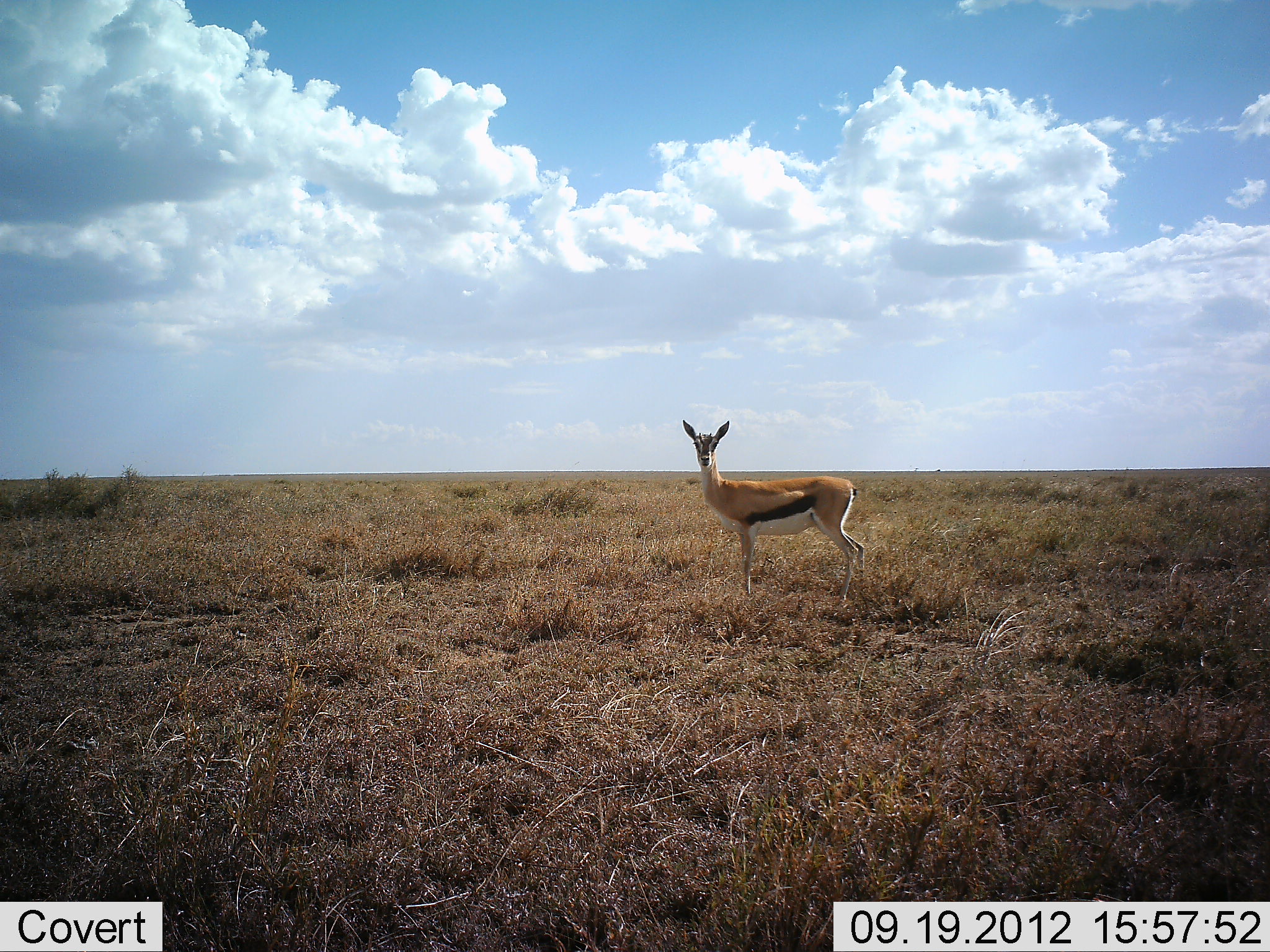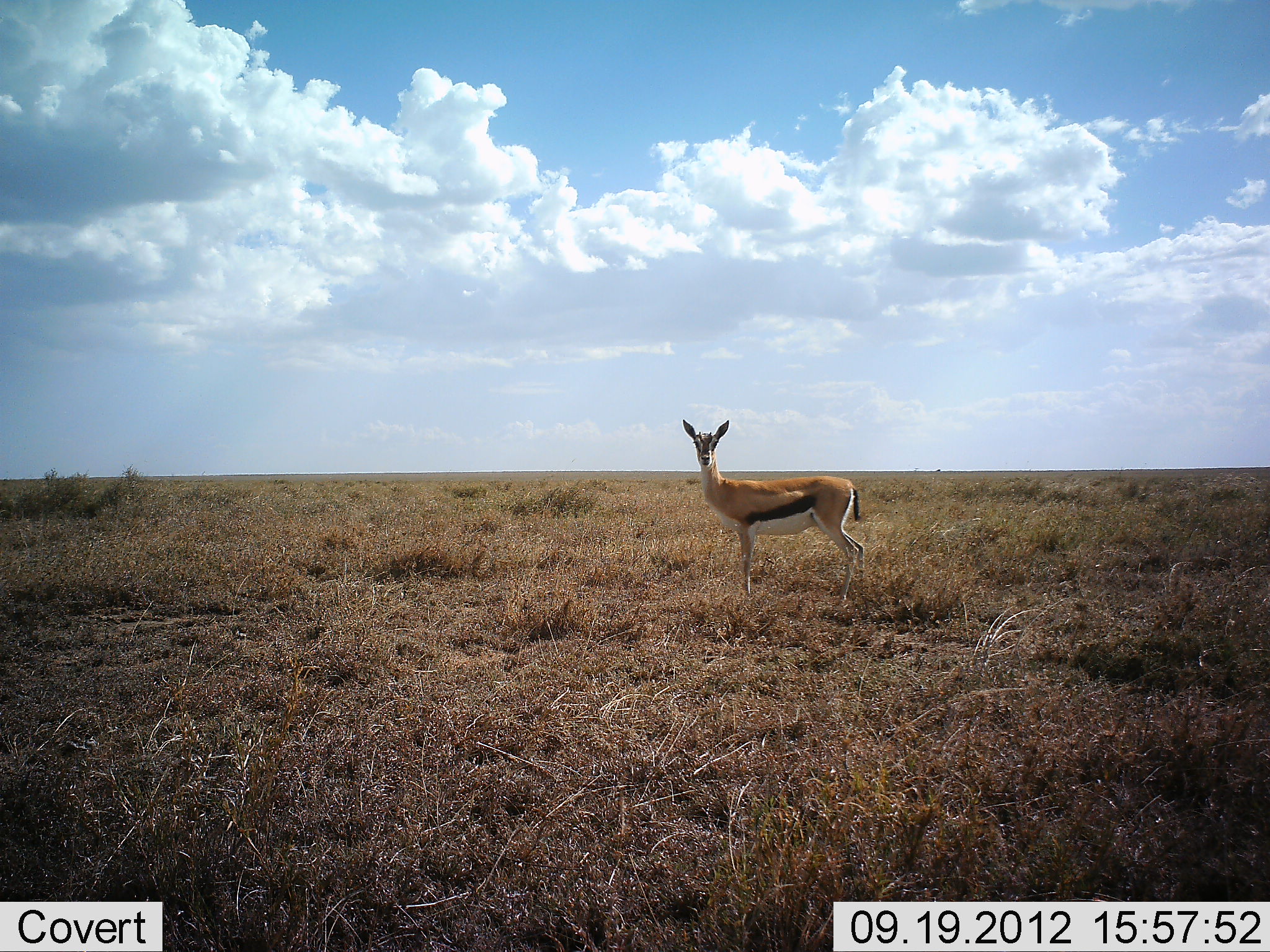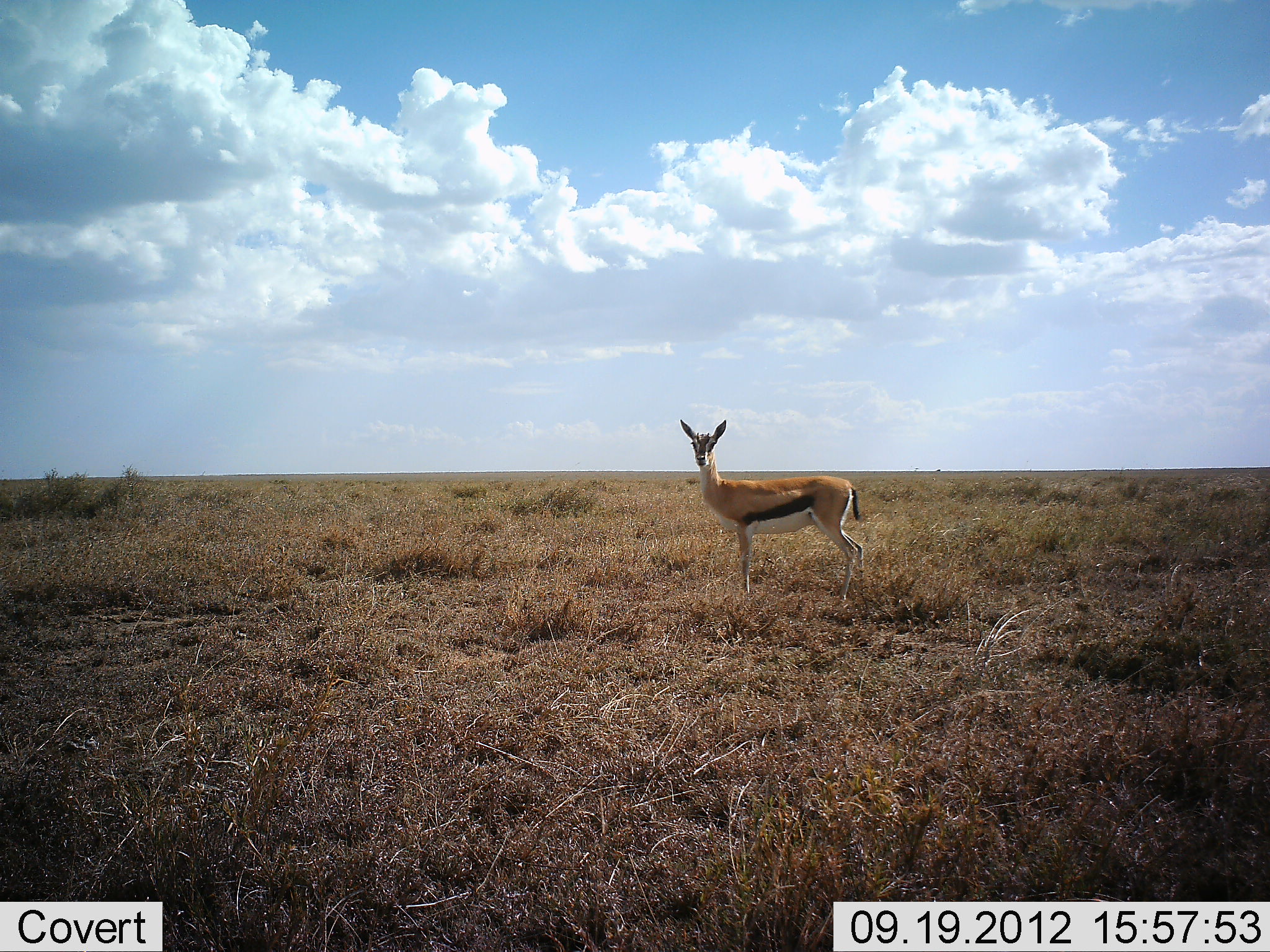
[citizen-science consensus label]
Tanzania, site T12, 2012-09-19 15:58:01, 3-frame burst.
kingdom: Animalia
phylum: Chordata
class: Mammalia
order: Artiodactyla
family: Bovidae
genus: Eudorcas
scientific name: Eudorcas thomsonii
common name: thomson's gazelle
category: gazellethomsons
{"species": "gazellethomsons (thomson's gazelle) (Eudorcas thomsonii)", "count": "1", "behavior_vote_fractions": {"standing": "100%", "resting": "0%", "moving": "0%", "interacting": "0%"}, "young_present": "0%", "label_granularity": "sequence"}